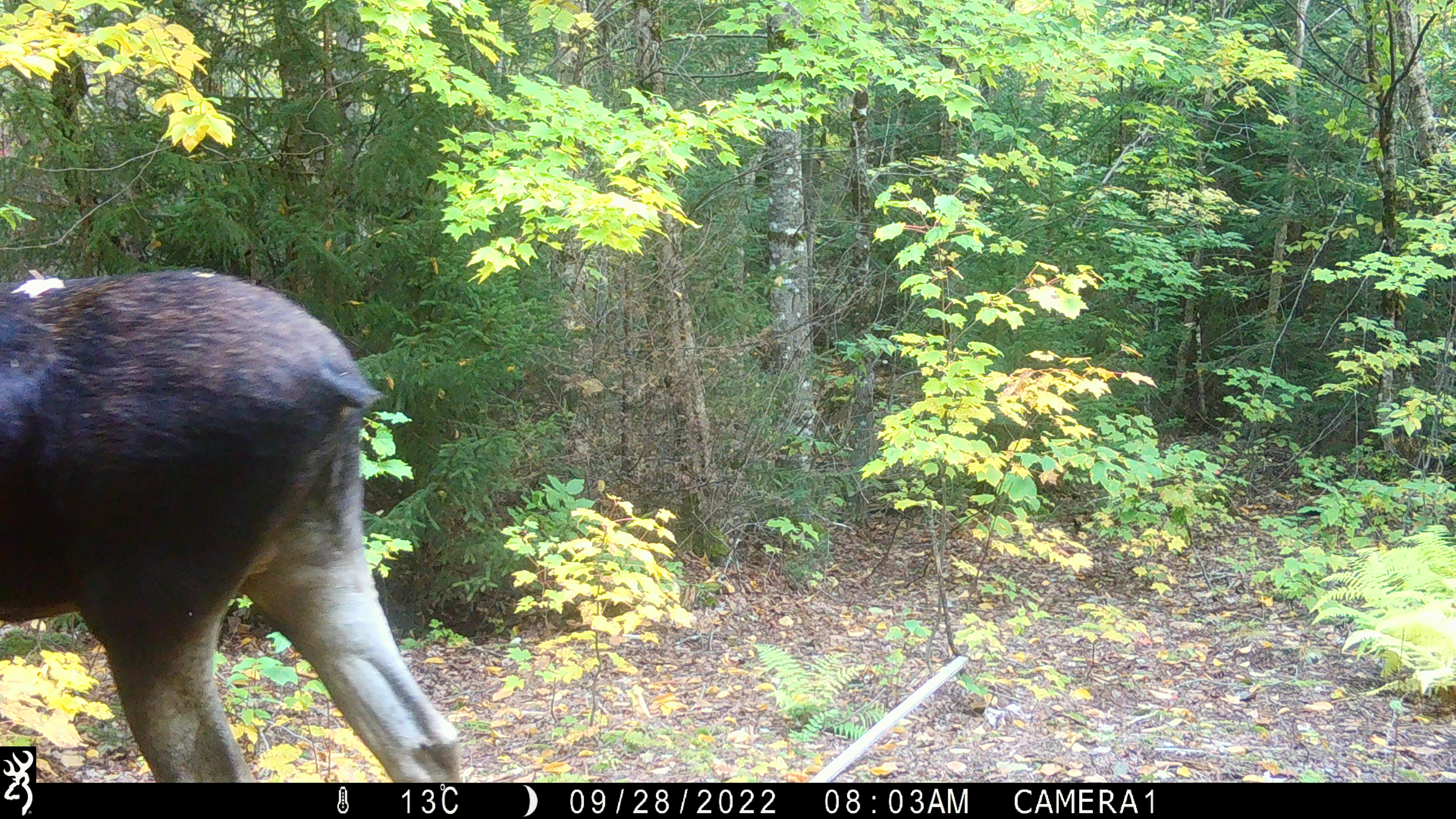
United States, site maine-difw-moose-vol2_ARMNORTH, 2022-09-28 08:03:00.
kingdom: Animalia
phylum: Chordata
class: Mammalia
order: Artiodactyla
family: Cervidae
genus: Alces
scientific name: Alces alces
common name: moose